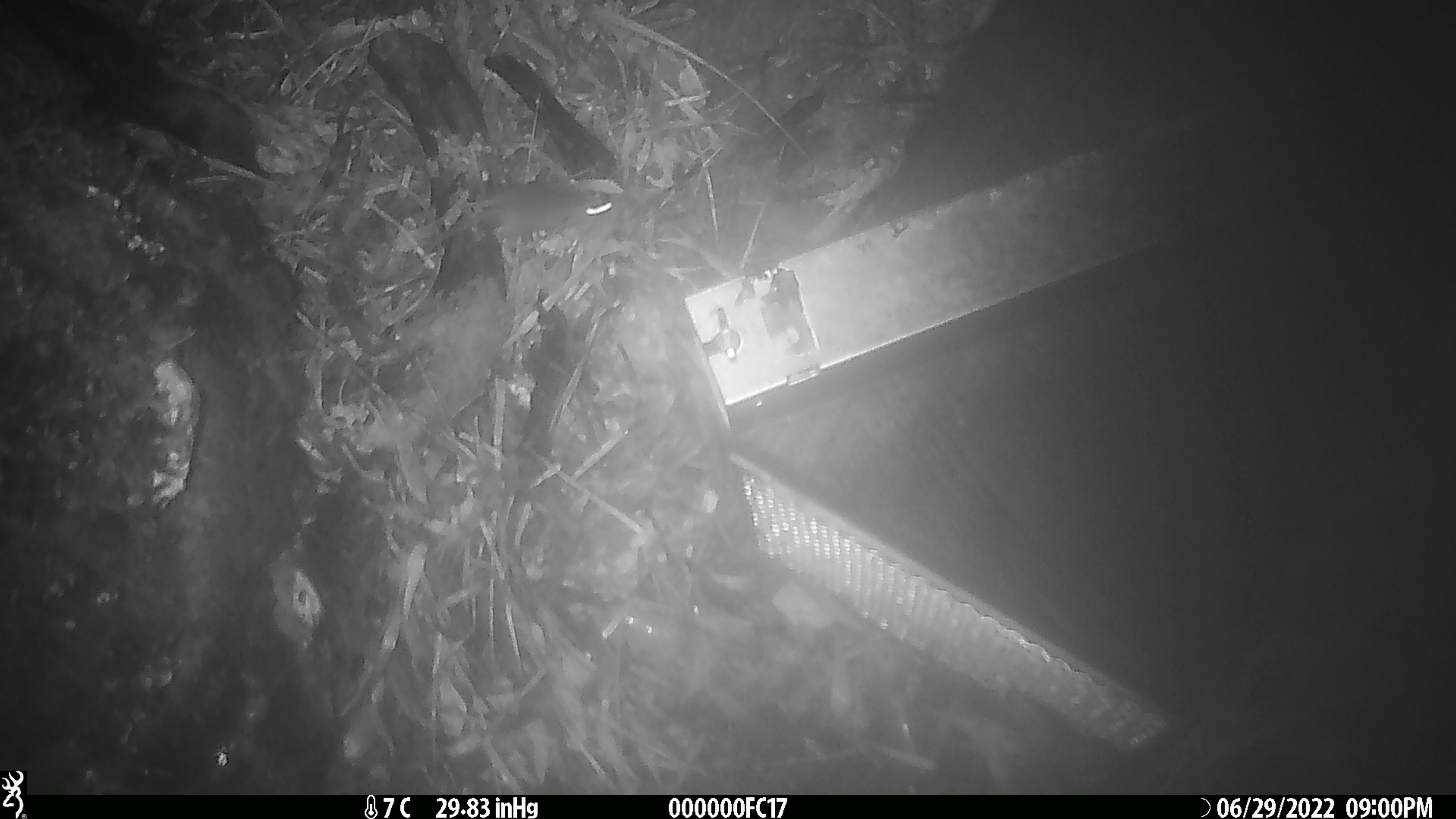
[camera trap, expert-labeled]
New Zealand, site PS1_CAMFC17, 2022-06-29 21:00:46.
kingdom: Animalia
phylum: Chordata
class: Mammalia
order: Rodentia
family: Muridae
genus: Mus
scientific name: Mus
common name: mouse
Mouse (Mus).